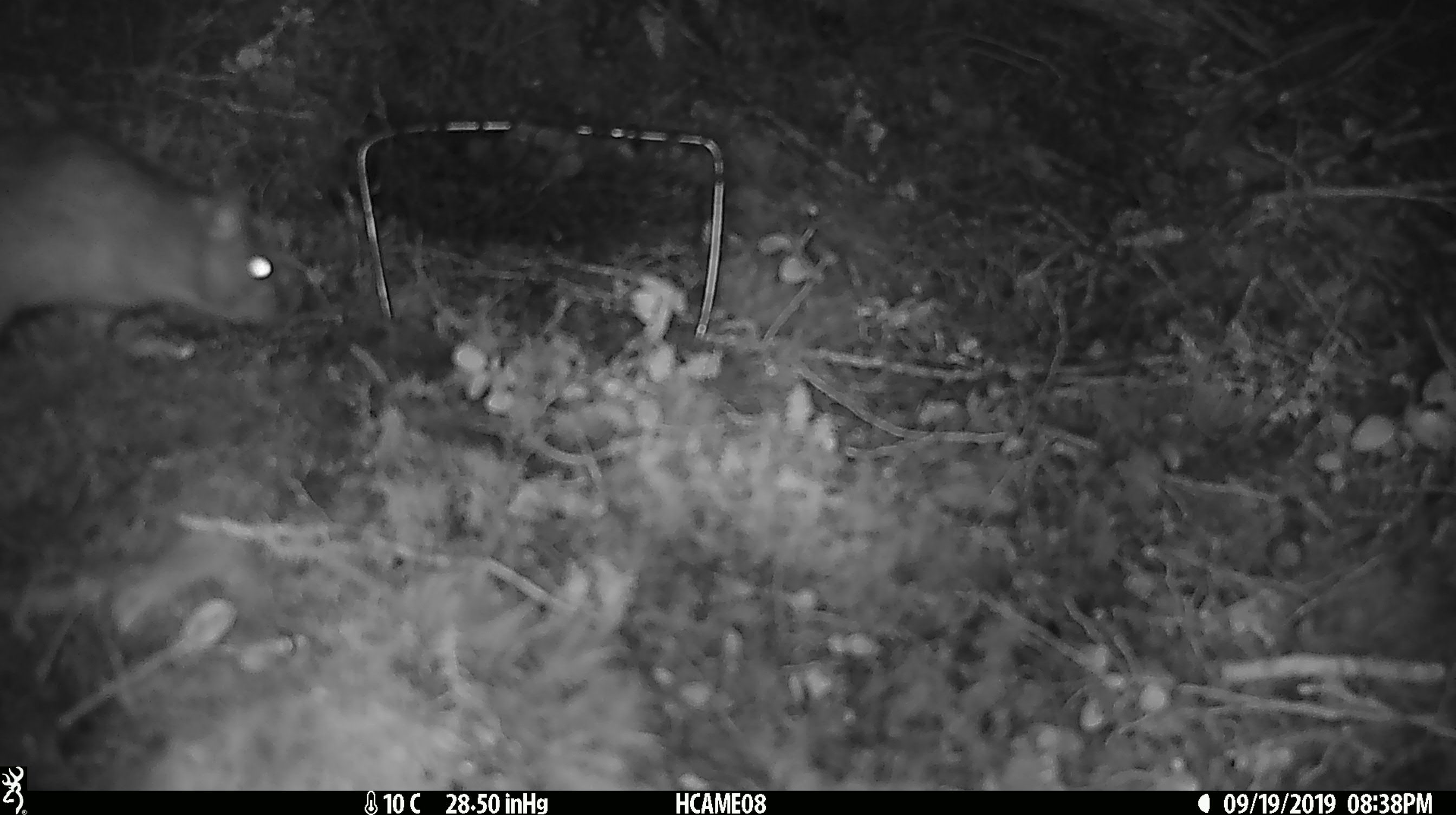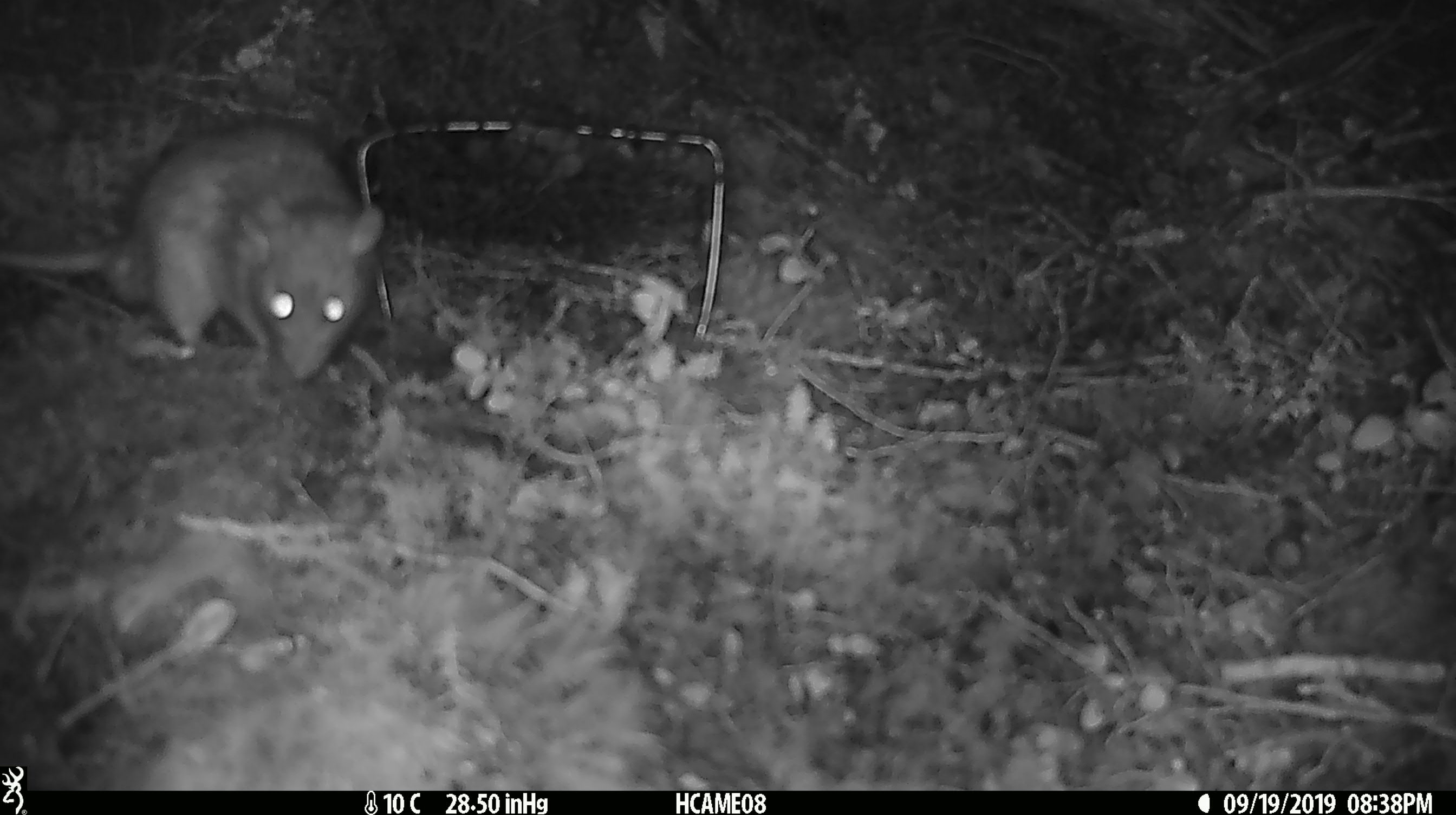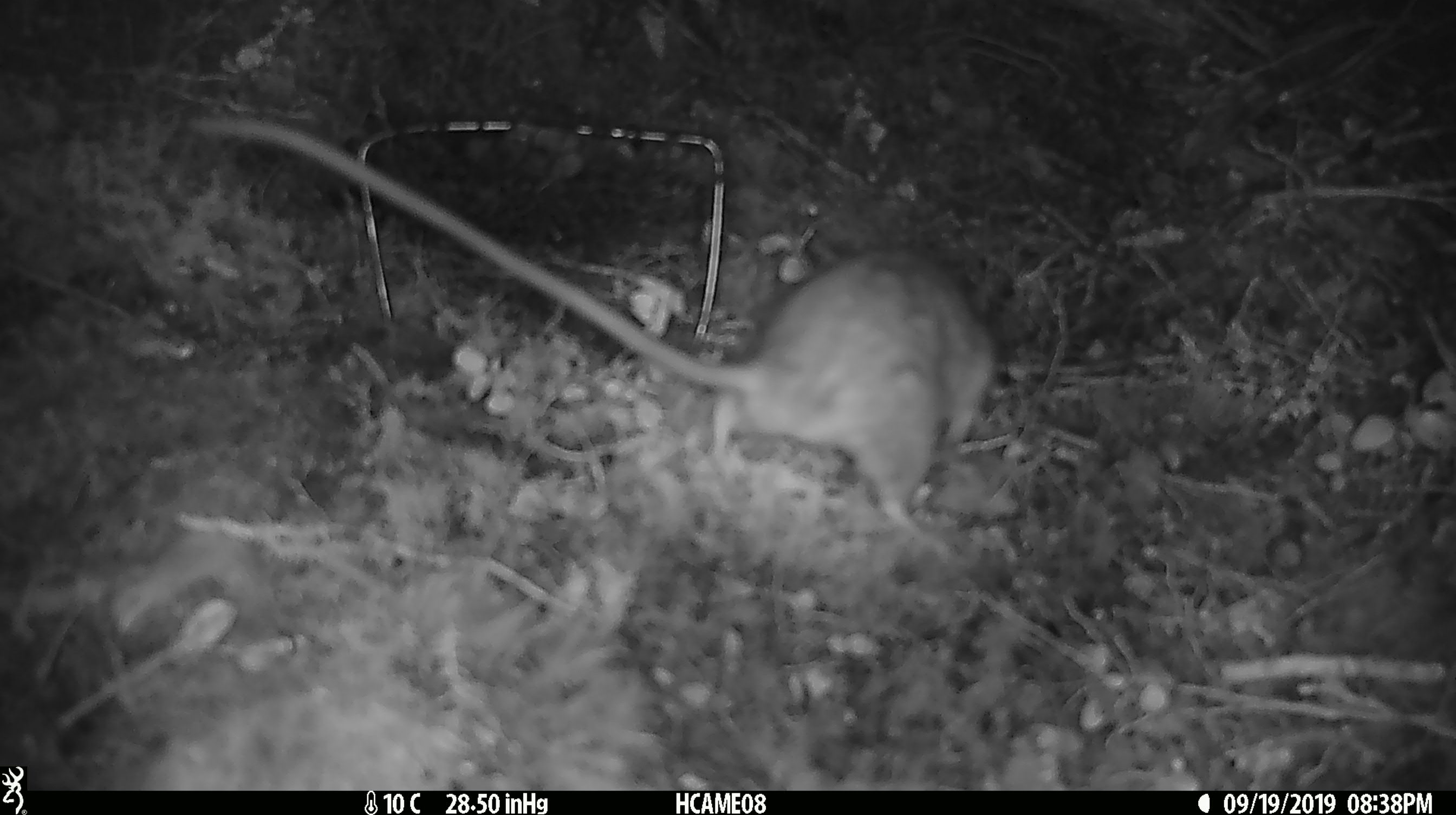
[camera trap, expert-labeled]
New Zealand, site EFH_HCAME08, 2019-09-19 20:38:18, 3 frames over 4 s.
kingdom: Animalia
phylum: Chordata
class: Mammalia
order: Rodentia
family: Muridae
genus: Rattus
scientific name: Rattus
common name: rat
Rat (Rattus).